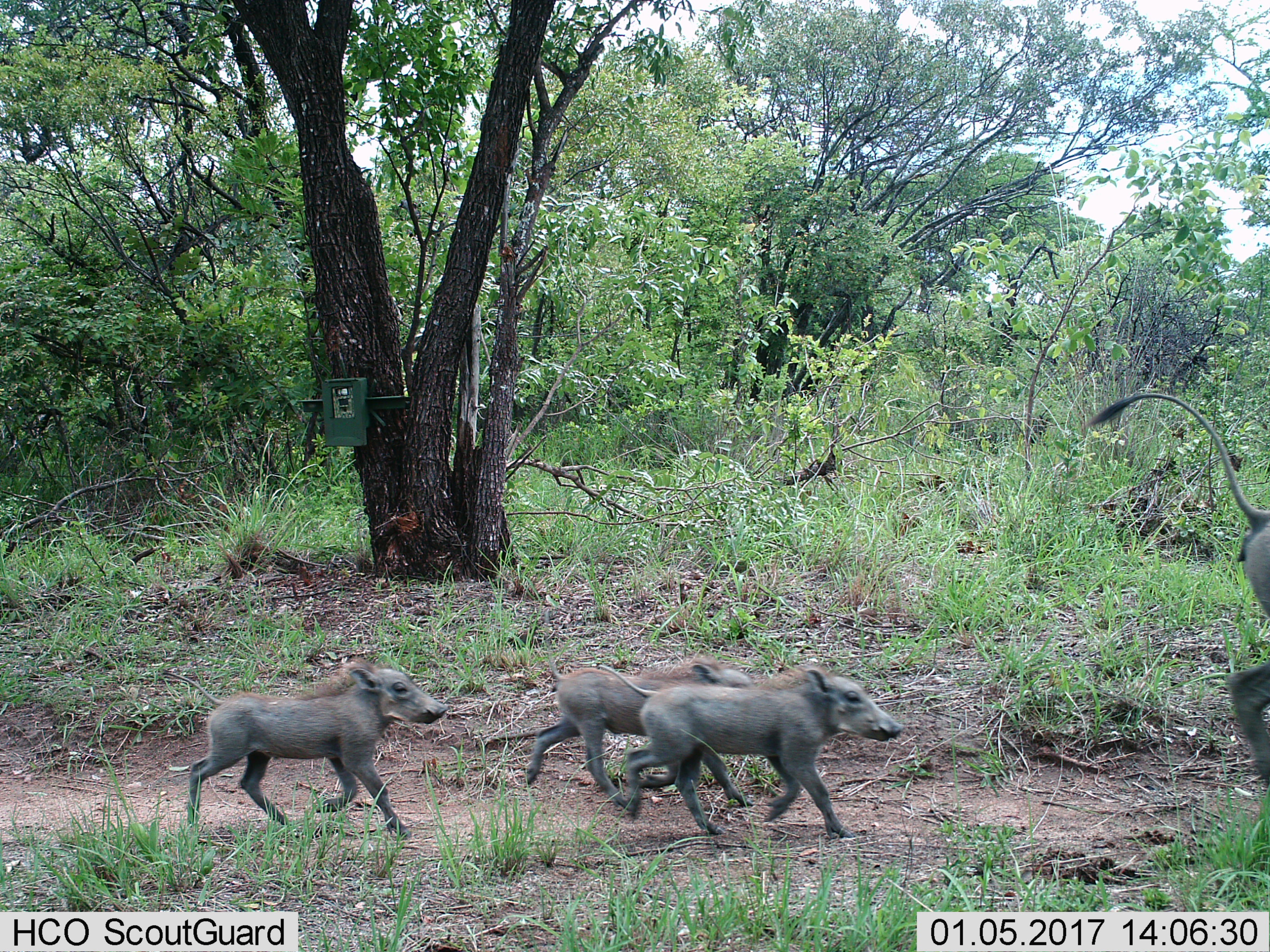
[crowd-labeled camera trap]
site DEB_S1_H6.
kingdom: Animalia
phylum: Chordata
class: Mammalia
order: Artiodactyla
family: Suidae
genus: Phacochoerus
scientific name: Phacochoerus africanus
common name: warthog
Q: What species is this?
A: Warthog (Phacochoerus africanus).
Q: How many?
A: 4.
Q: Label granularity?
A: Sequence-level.